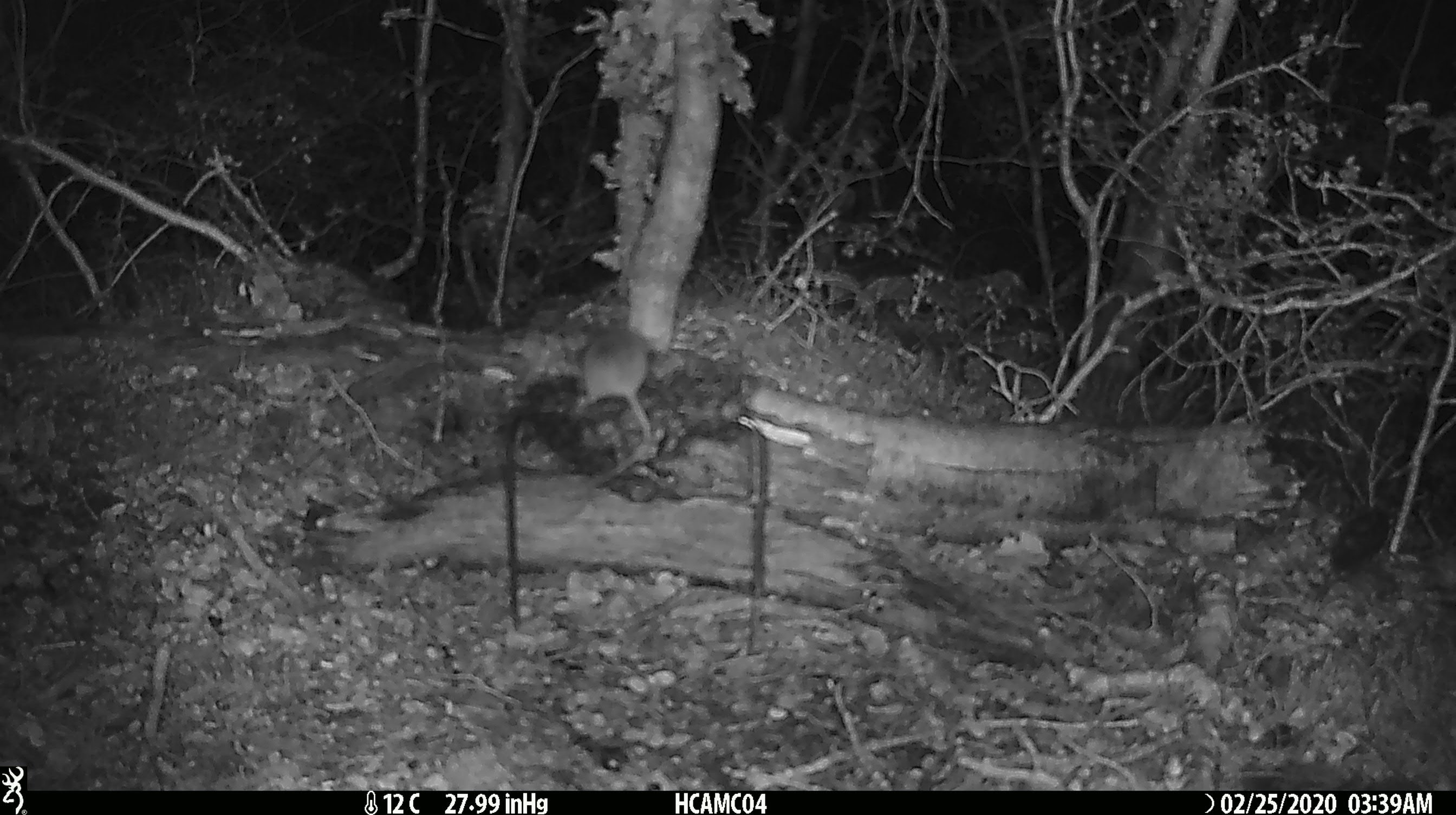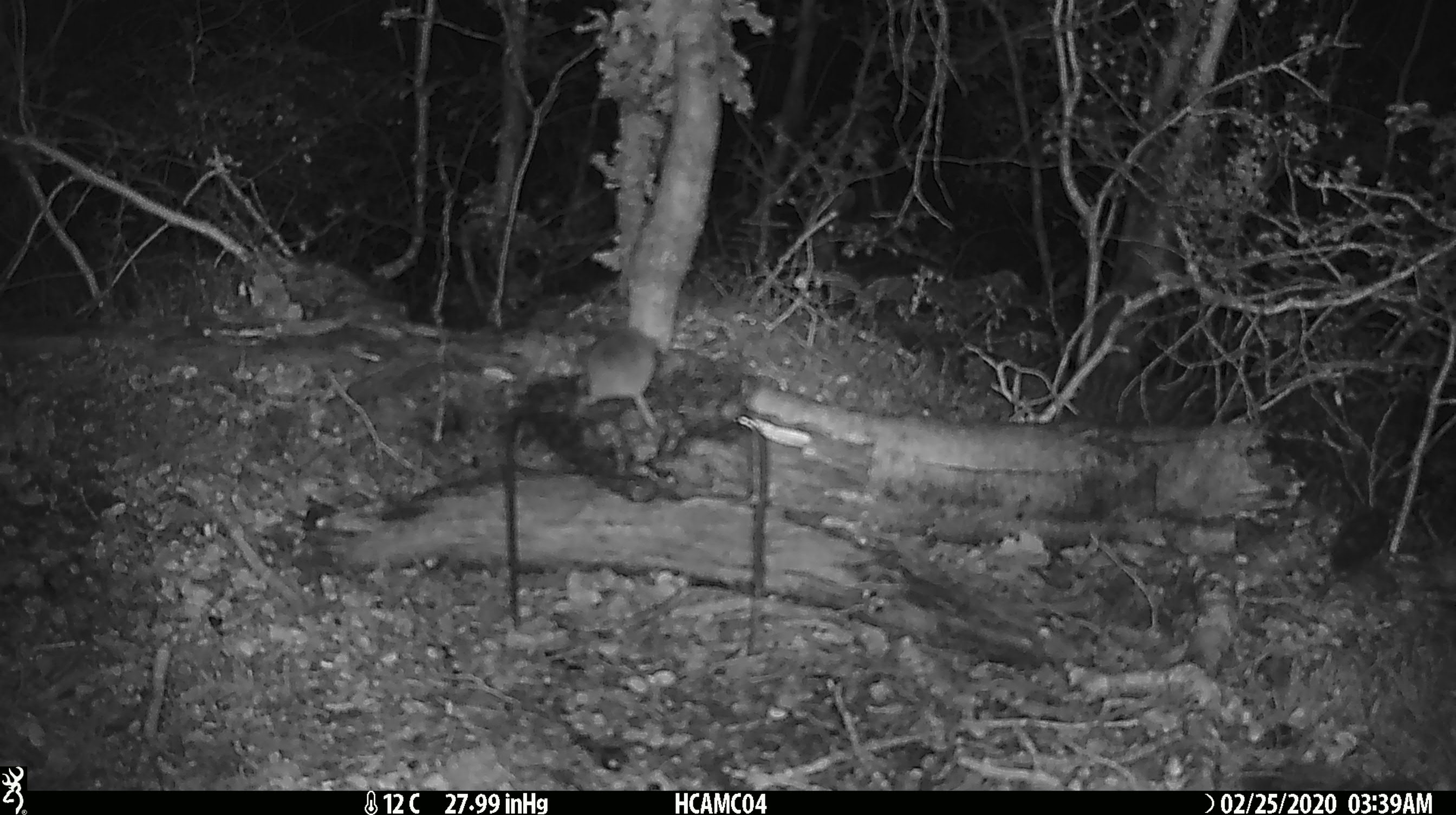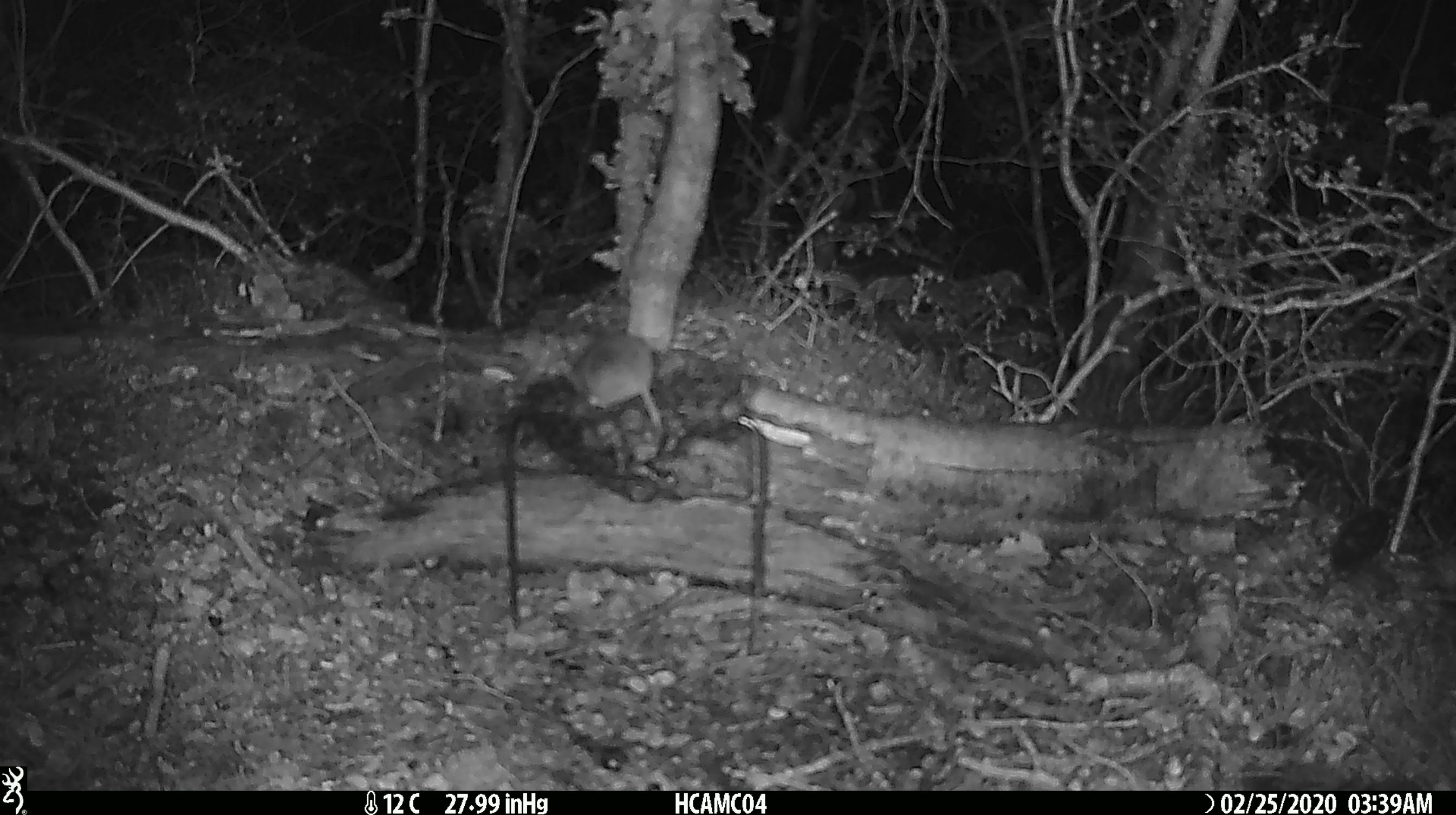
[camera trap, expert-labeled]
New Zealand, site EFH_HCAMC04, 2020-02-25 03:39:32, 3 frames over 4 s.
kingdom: Animalia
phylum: Chordata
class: Mammalia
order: Rodentia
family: Muridae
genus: Mus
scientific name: Mus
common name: mouse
Mouse (Mus).